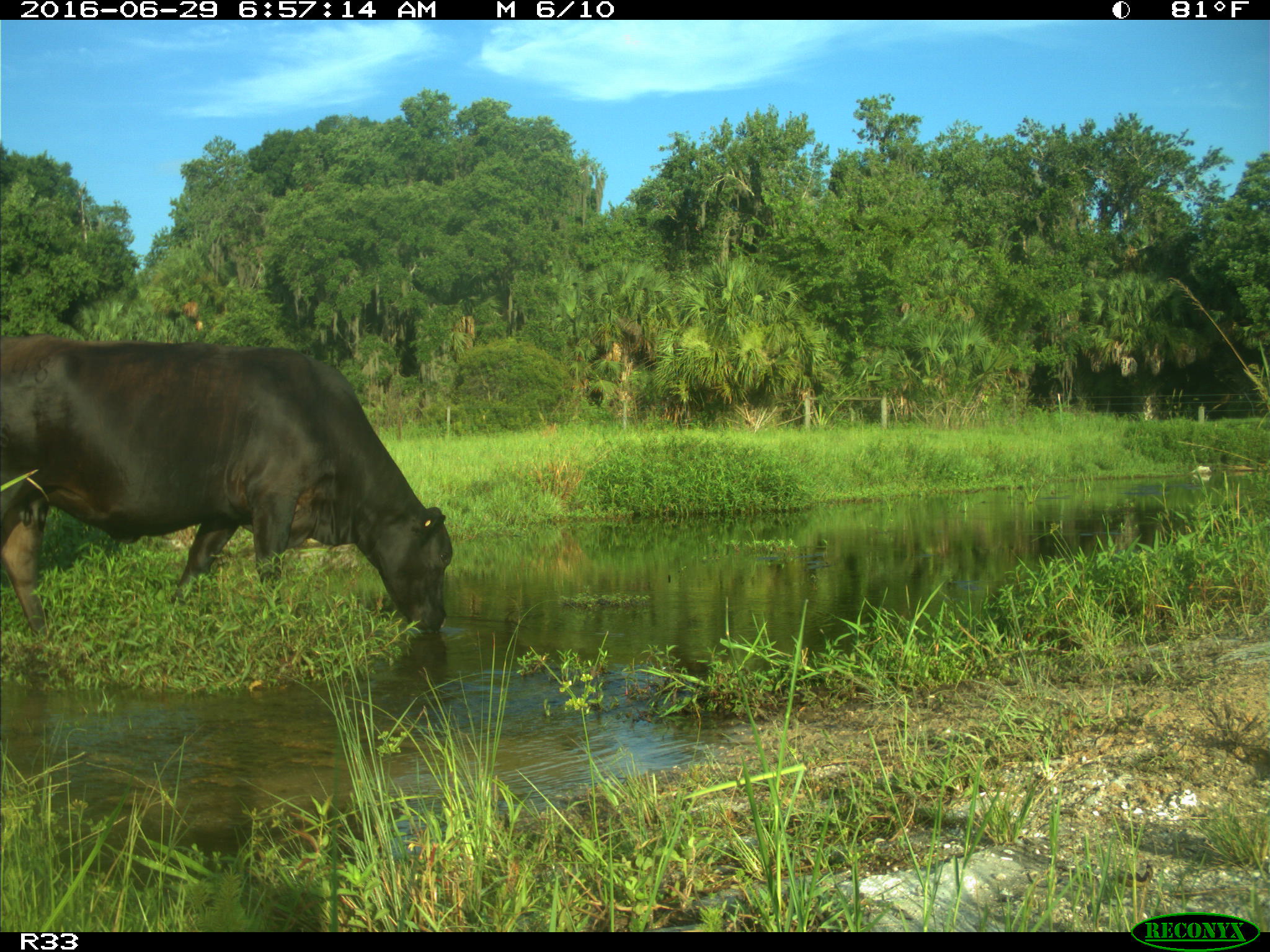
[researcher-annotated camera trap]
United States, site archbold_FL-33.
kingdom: Animalia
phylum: Chordata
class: Mammalia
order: Artiodactyla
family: Bovidae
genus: Bos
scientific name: Bos taurus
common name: domestic cow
Bos taurus (domestic cow).